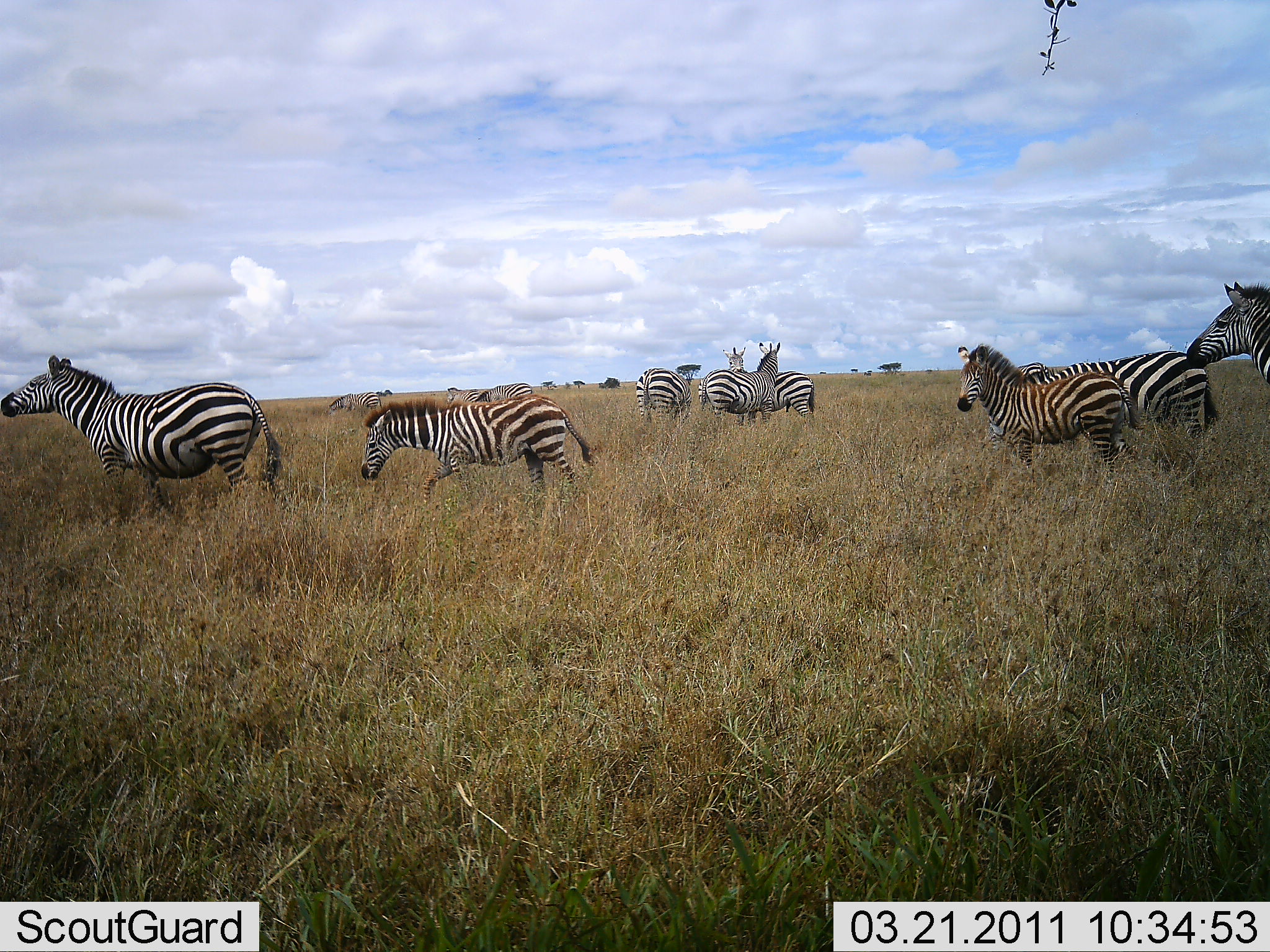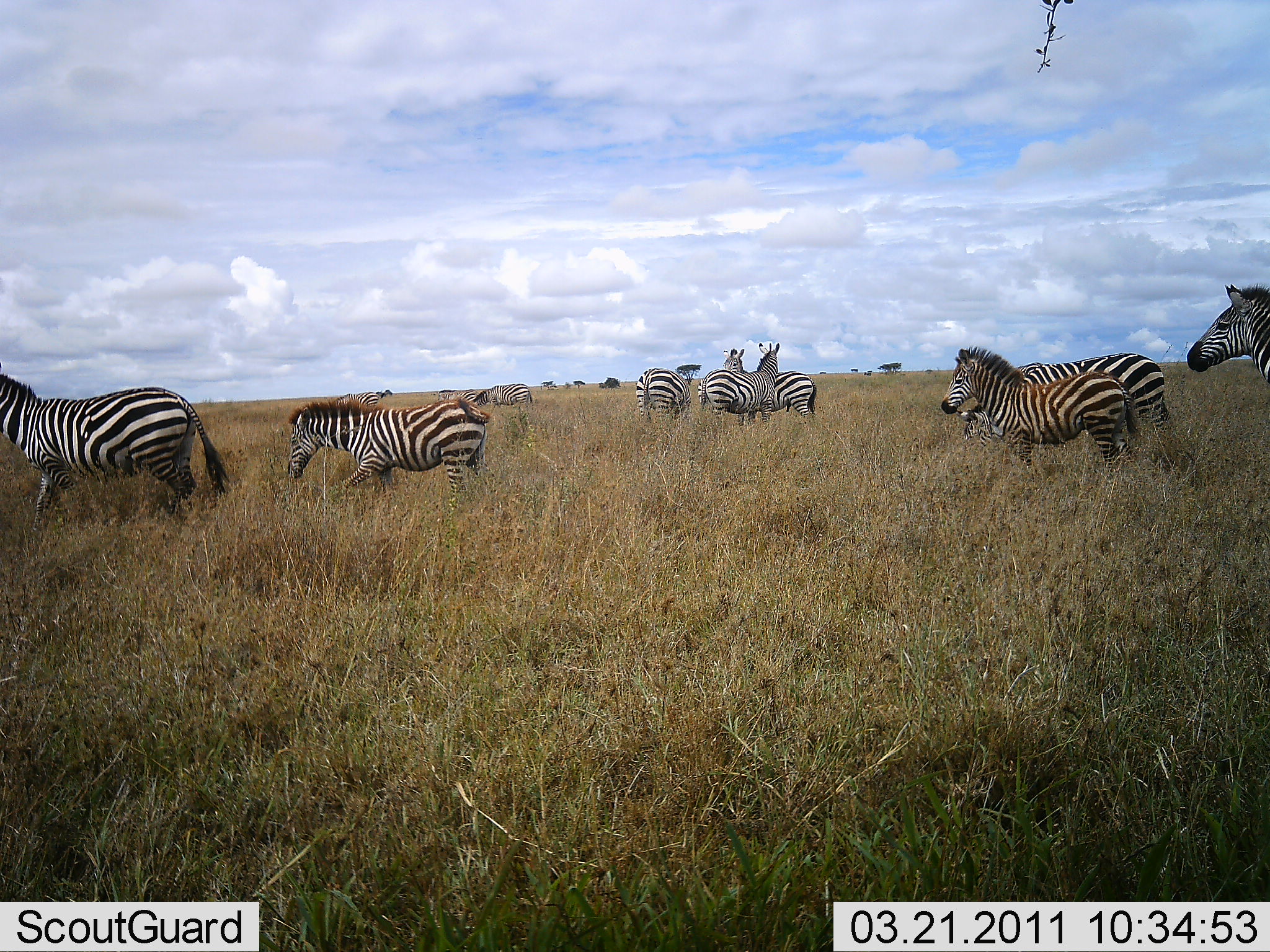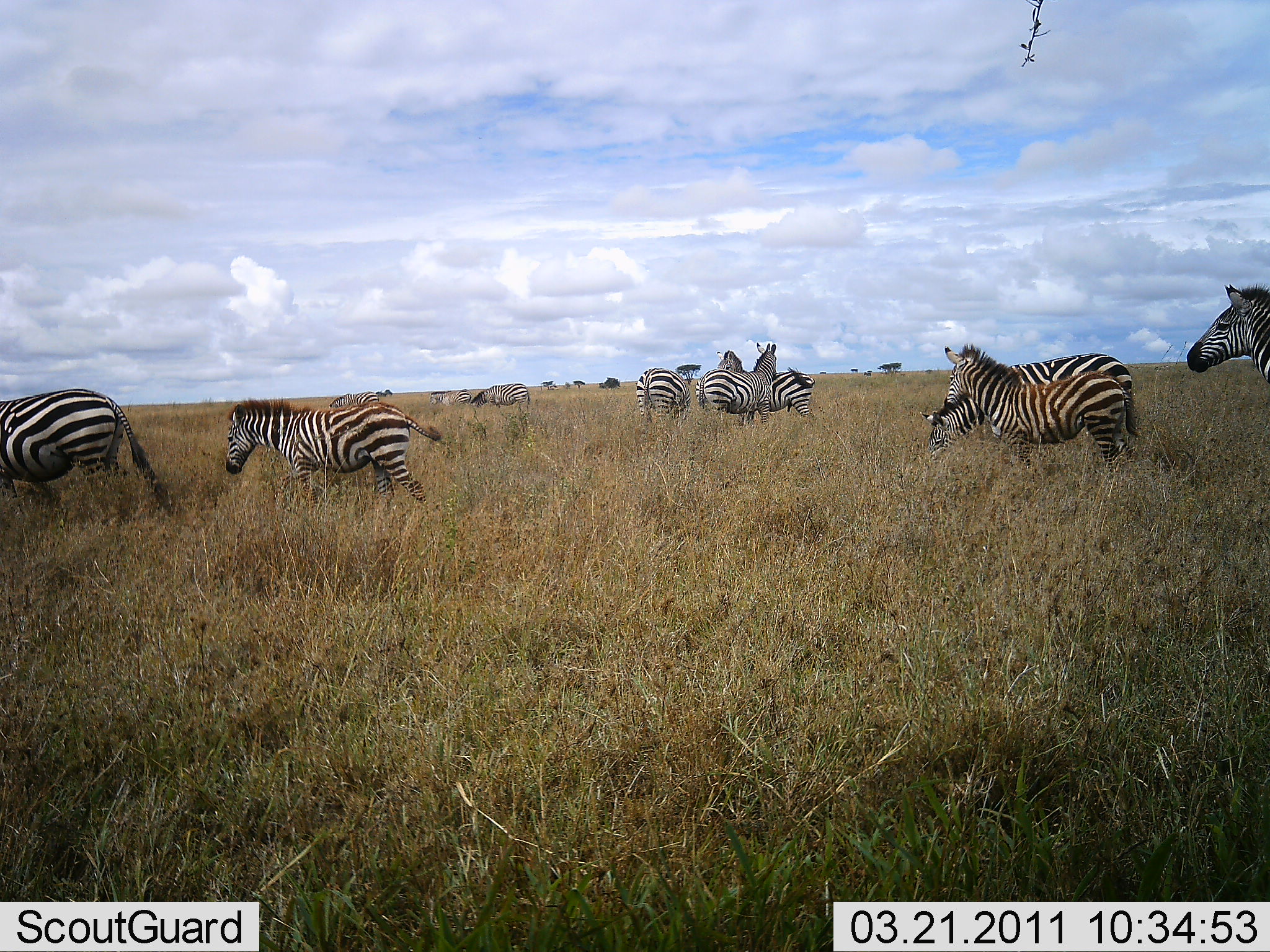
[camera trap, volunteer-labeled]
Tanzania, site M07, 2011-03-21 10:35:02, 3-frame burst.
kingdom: Animalia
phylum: Chordata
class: Mammalia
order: Perissodactyla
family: Equidae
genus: Equus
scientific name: Equus quagga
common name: plains zebra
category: zebra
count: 11-50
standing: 64%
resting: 9%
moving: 91%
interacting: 9%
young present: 9%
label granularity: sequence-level